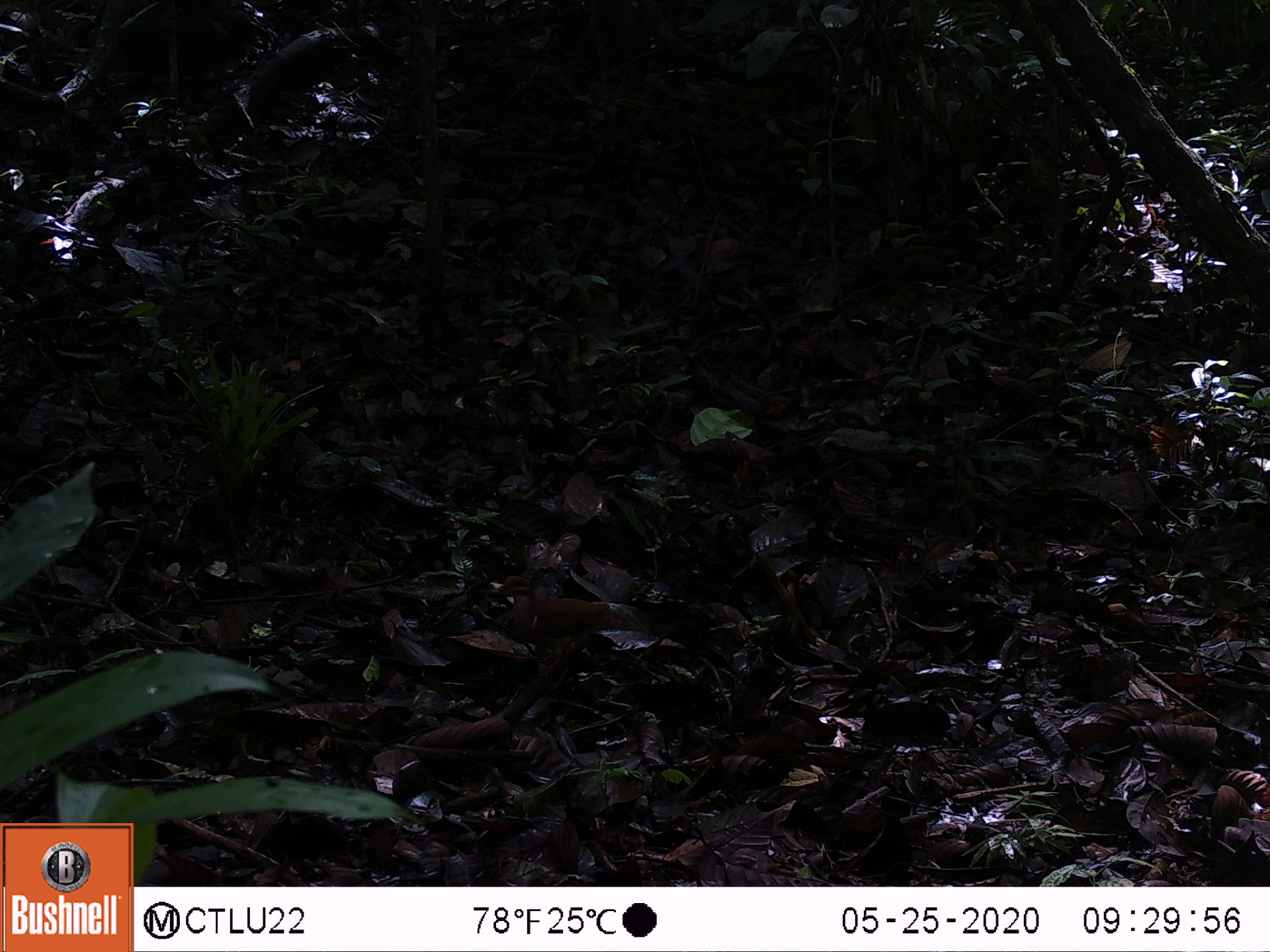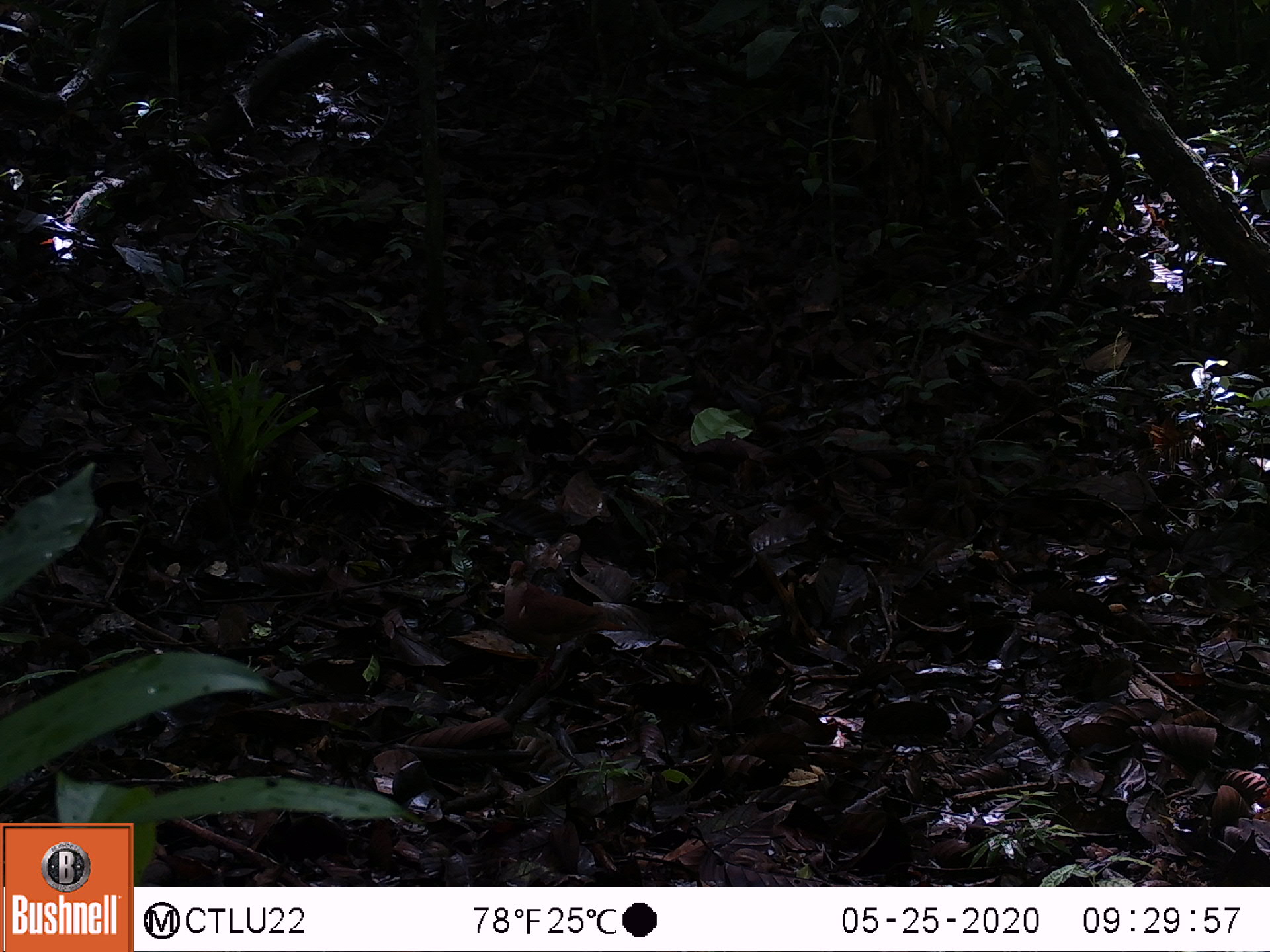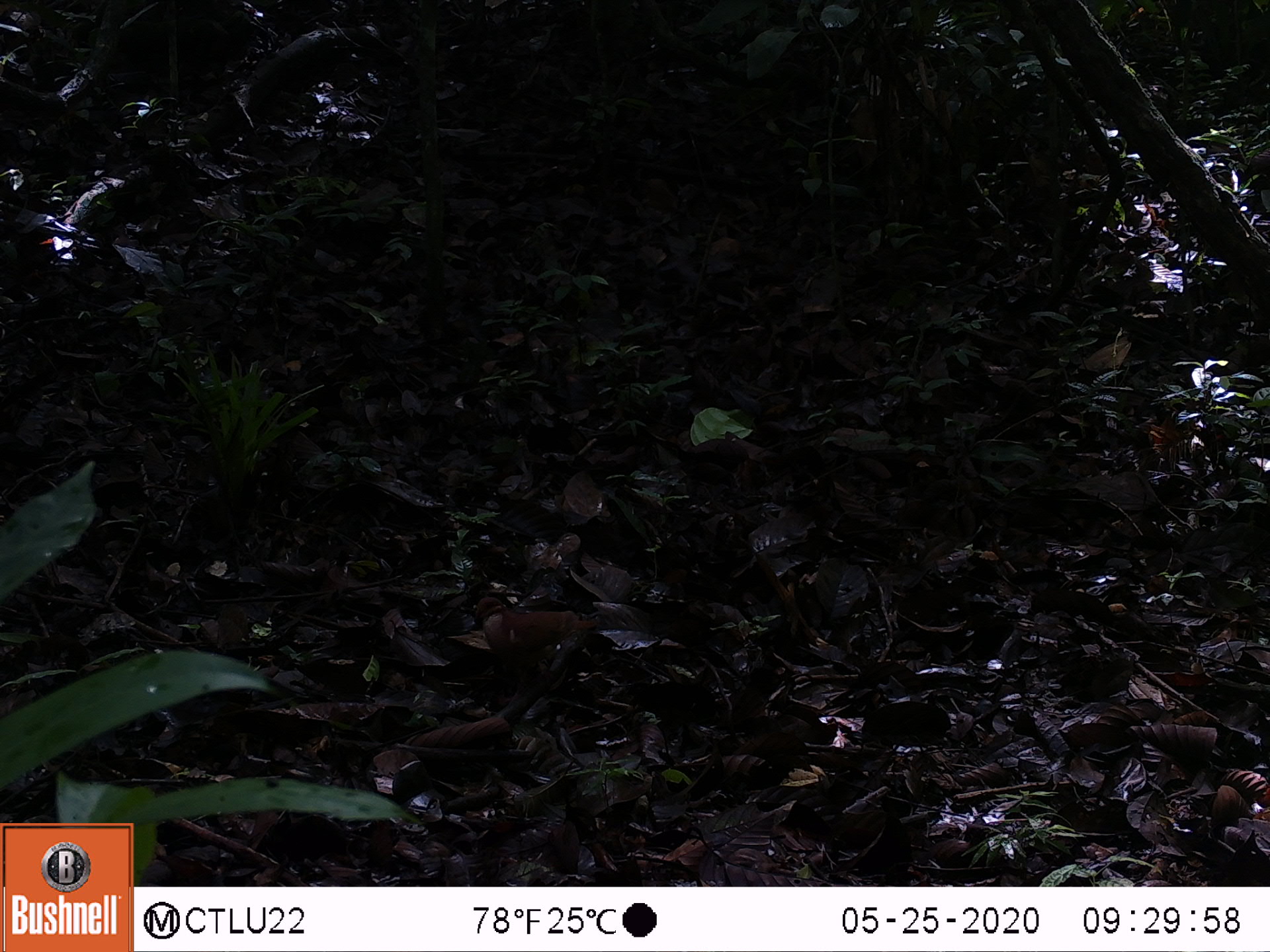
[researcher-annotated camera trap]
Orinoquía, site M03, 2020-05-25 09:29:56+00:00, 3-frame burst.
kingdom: Animalia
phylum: Chordata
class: Aves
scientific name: Aves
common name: bird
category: unknown bird